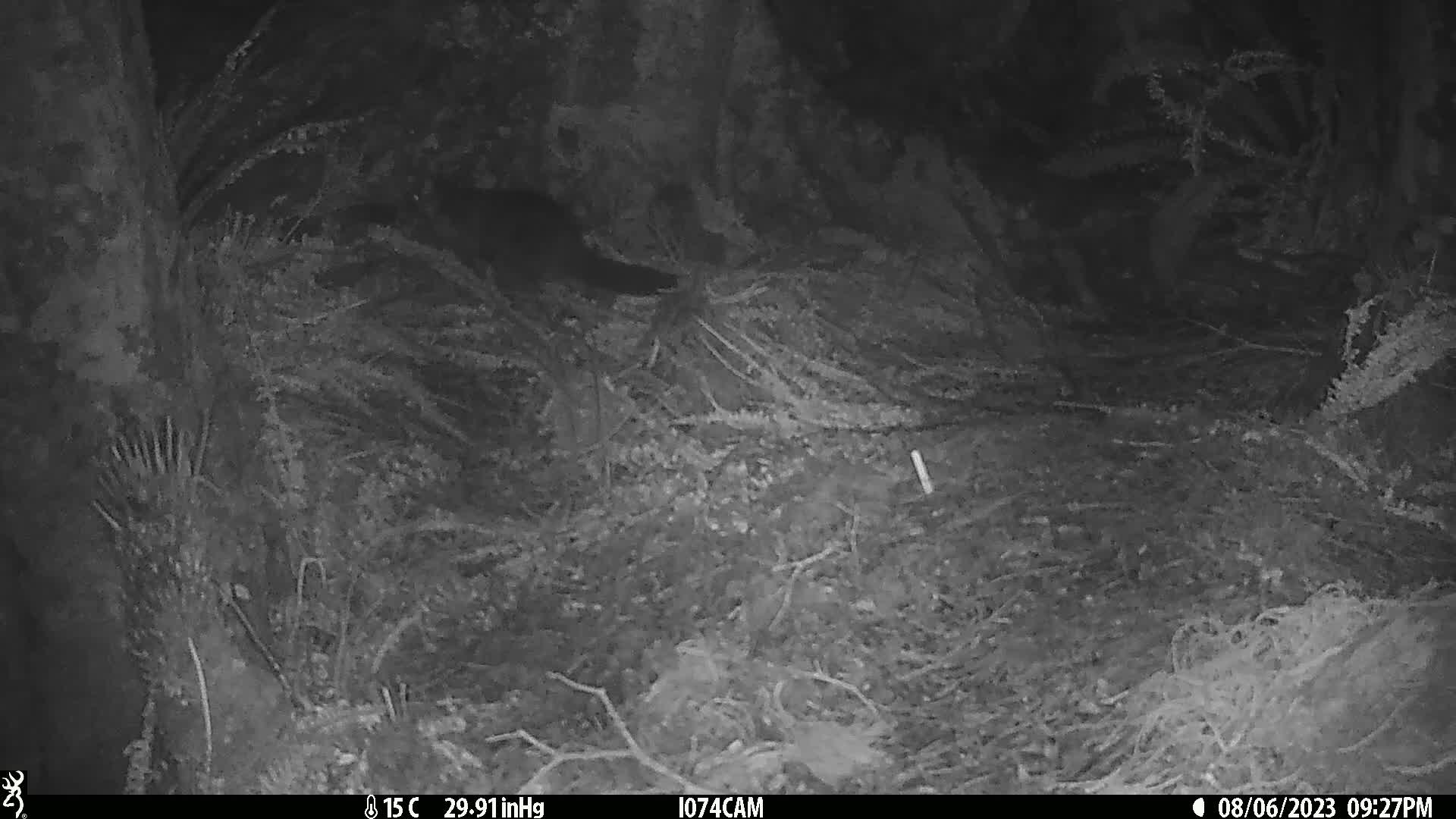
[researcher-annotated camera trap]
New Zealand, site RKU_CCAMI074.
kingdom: Animalia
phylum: Chordata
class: Mammalia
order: Diprotodontia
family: Phalangeridae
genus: Trichosurus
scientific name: Trichosurus vulpecula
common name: common brushtail possum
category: possum